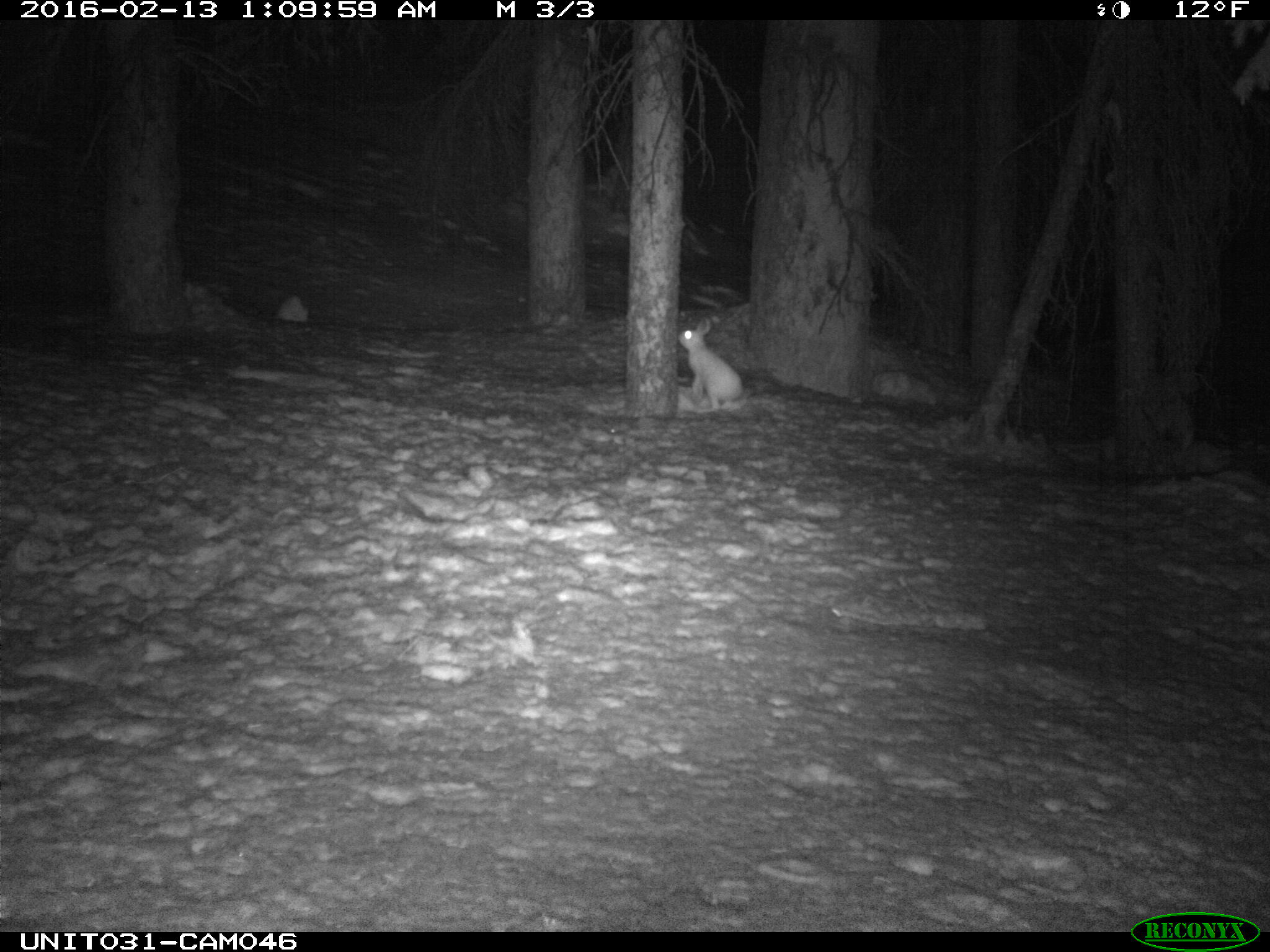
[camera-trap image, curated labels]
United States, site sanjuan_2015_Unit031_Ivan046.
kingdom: Animalia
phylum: Chordata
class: Mammalia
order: Lagomorpha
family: Leporidae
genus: Lepus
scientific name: Lepus americanus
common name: snowshoe hare